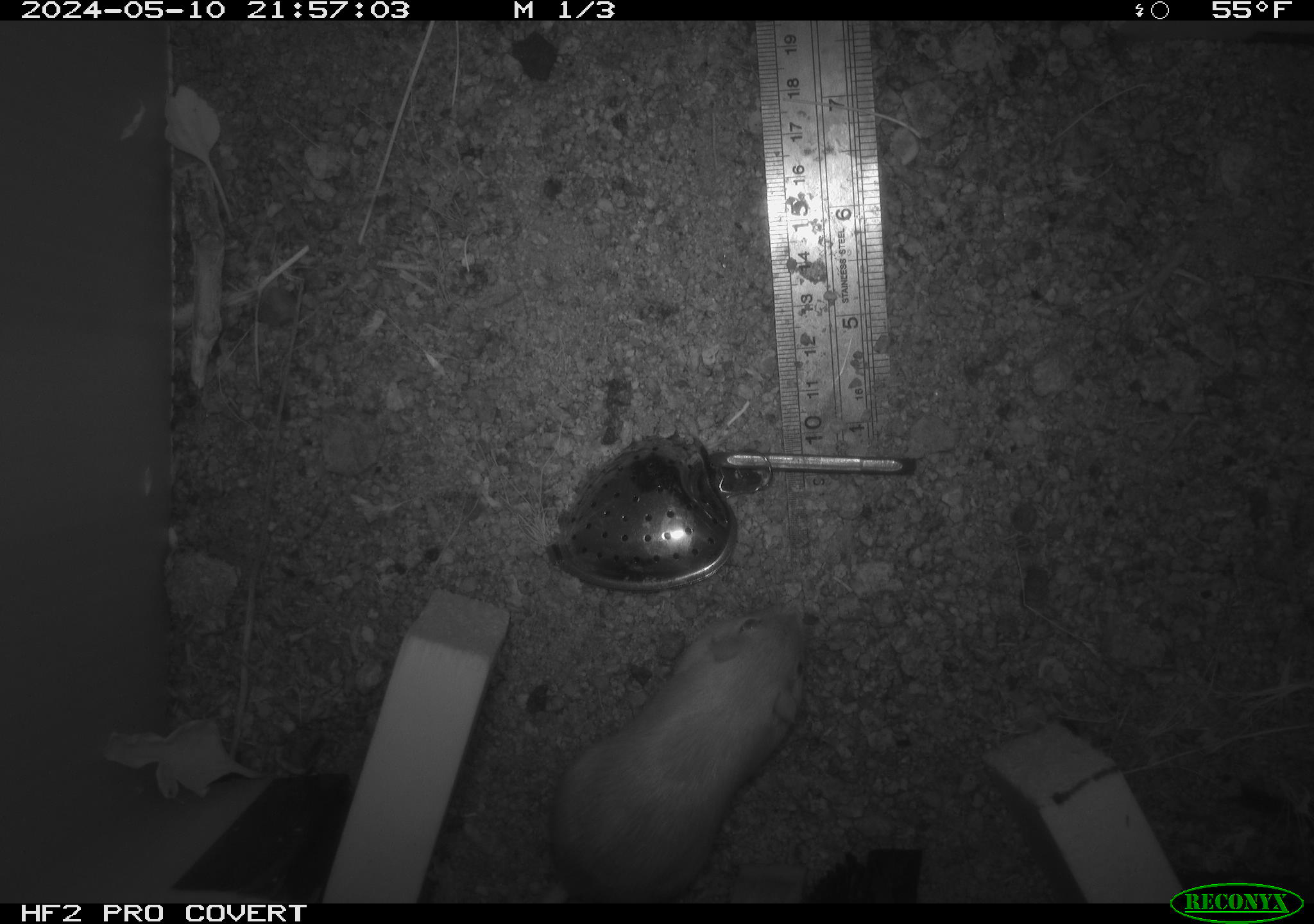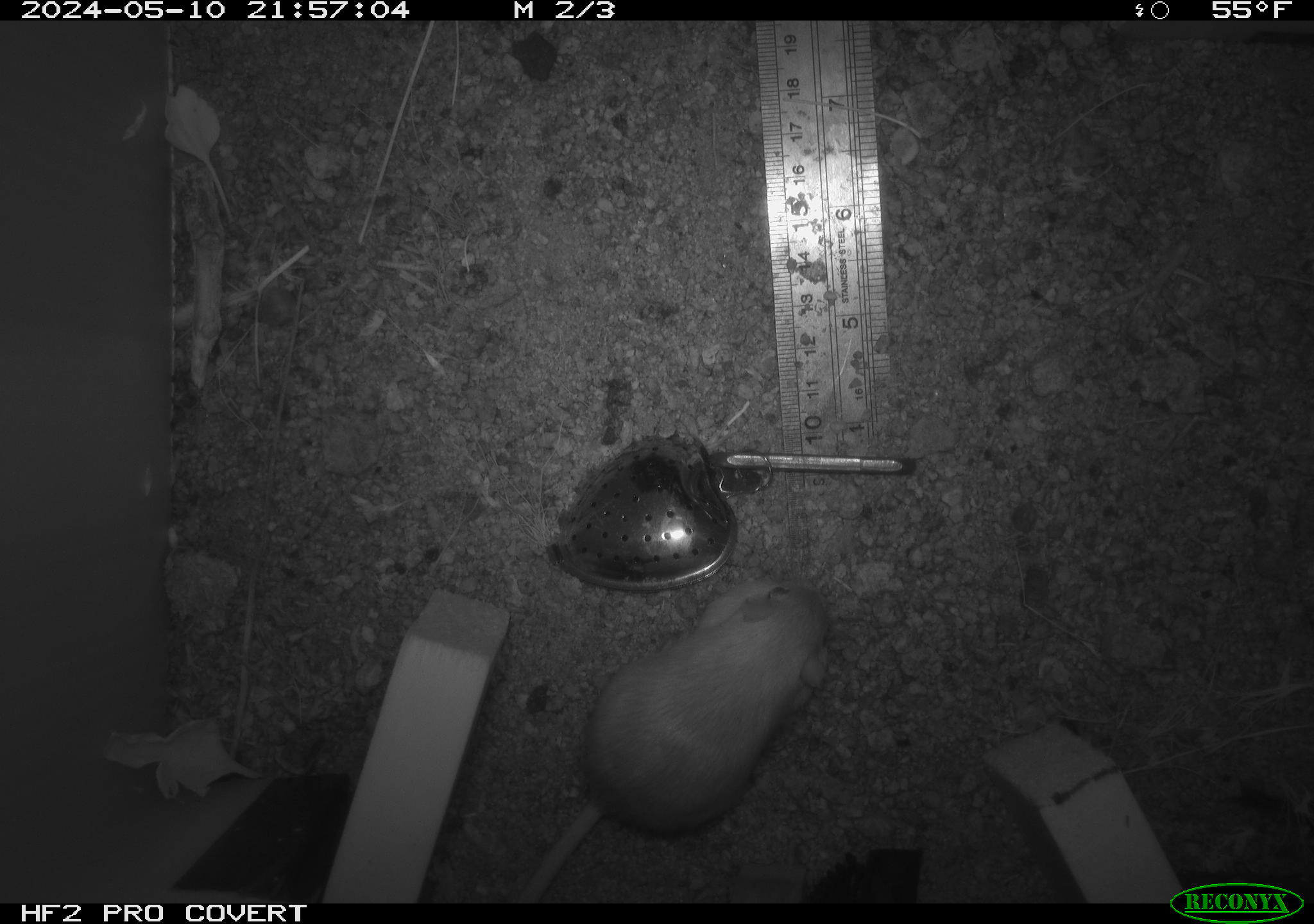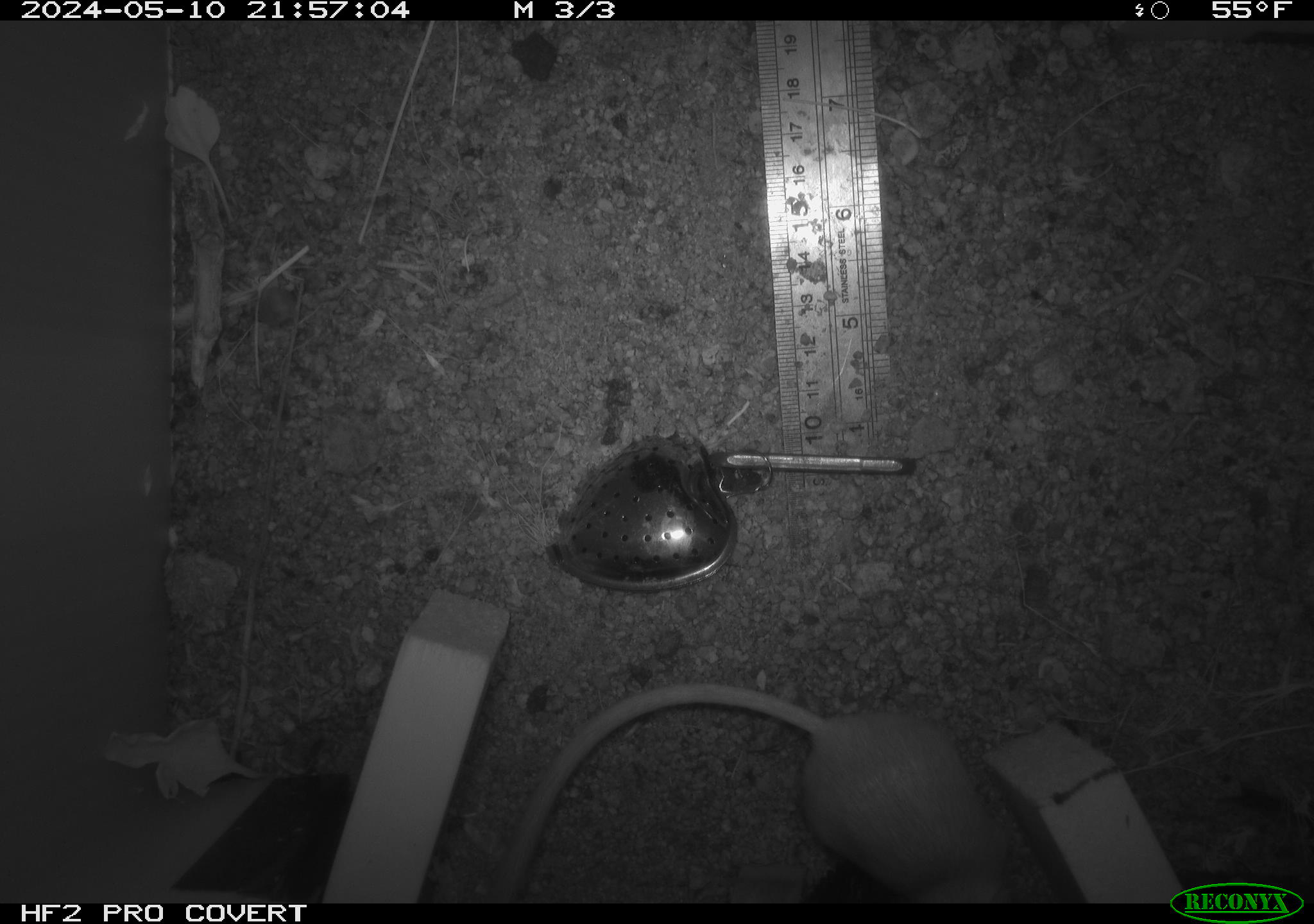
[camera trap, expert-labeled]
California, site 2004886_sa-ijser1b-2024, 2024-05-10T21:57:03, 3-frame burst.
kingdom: Animalia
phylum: Chordata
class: Mammalia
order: Rodentia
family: Heteromyidae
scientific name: Heteromyidae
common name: kangaroo rats and pocket mice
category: heteromyidae family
Heteromyidae family (kangaroo rats and pocket mice) (Heteromyidae).